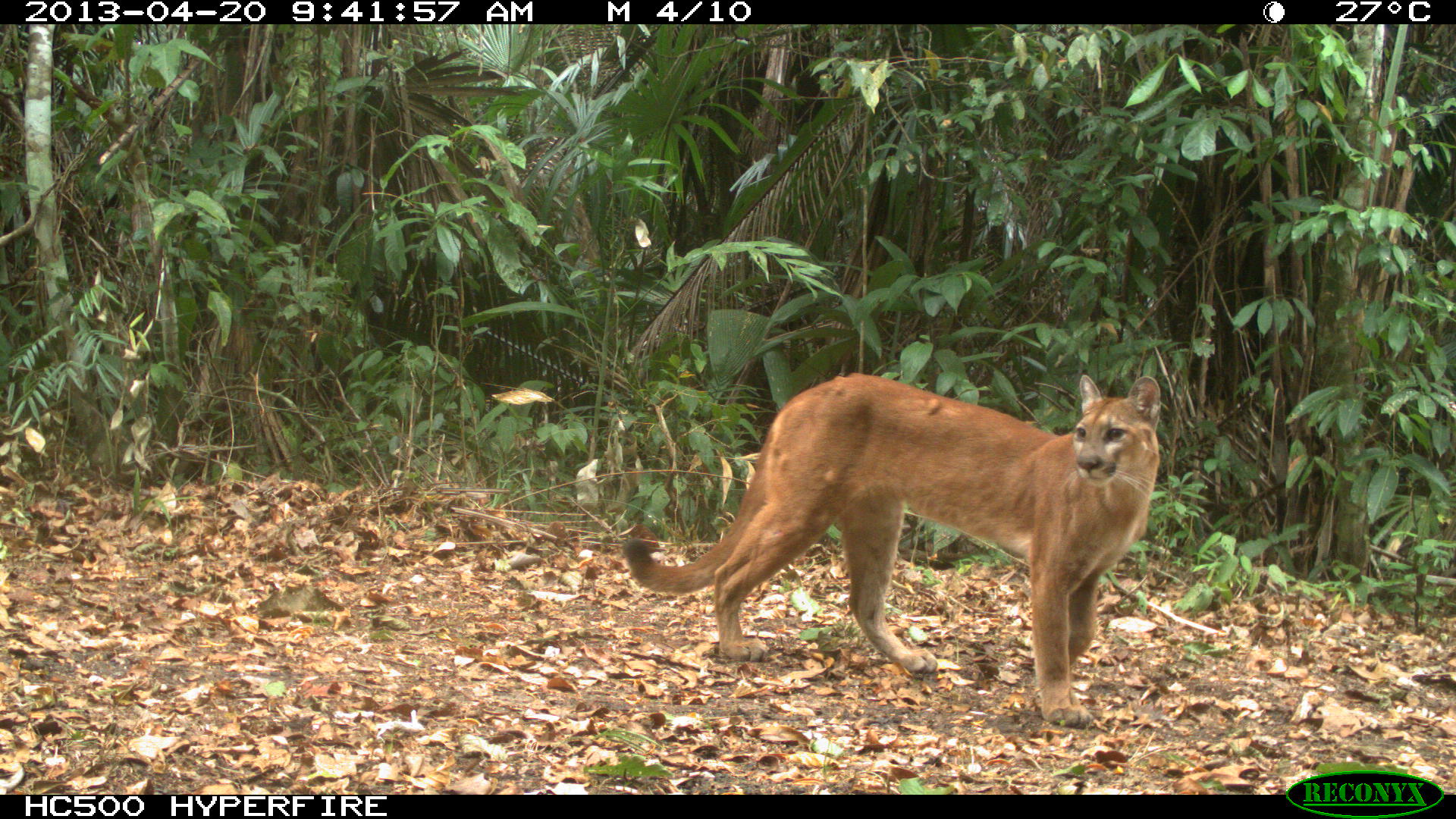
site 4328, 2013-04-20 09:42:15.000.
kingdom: Animalia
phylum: Chordata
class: Mammalia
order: Carnivora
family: Felidae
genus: Puma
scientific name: Puma concolor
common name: mountain lion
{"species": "Puma concolor (mountain lion)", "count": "1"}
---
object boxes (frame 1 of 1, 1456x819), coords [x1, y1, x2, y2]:
puma concolor: [616, 367, 1164, 730]